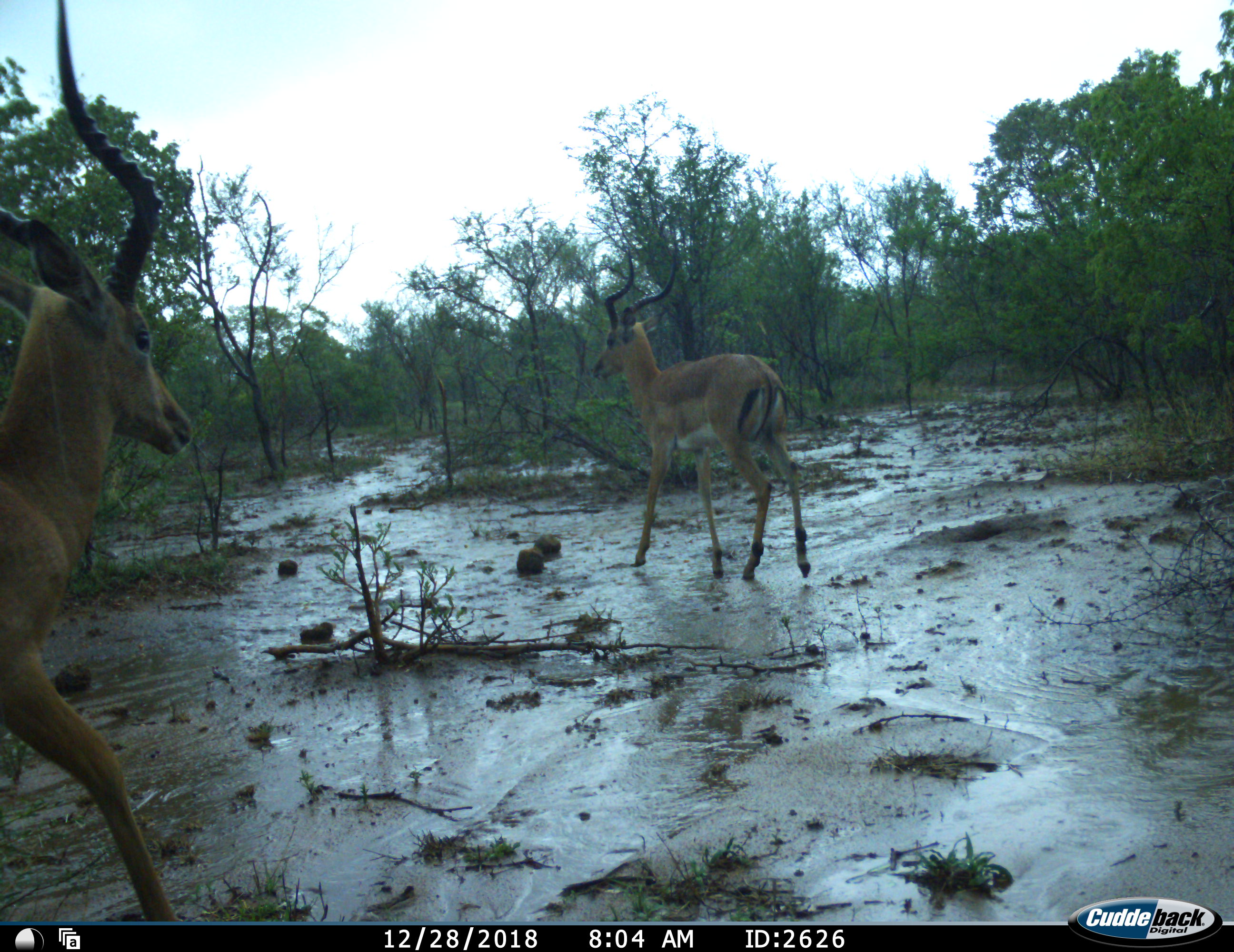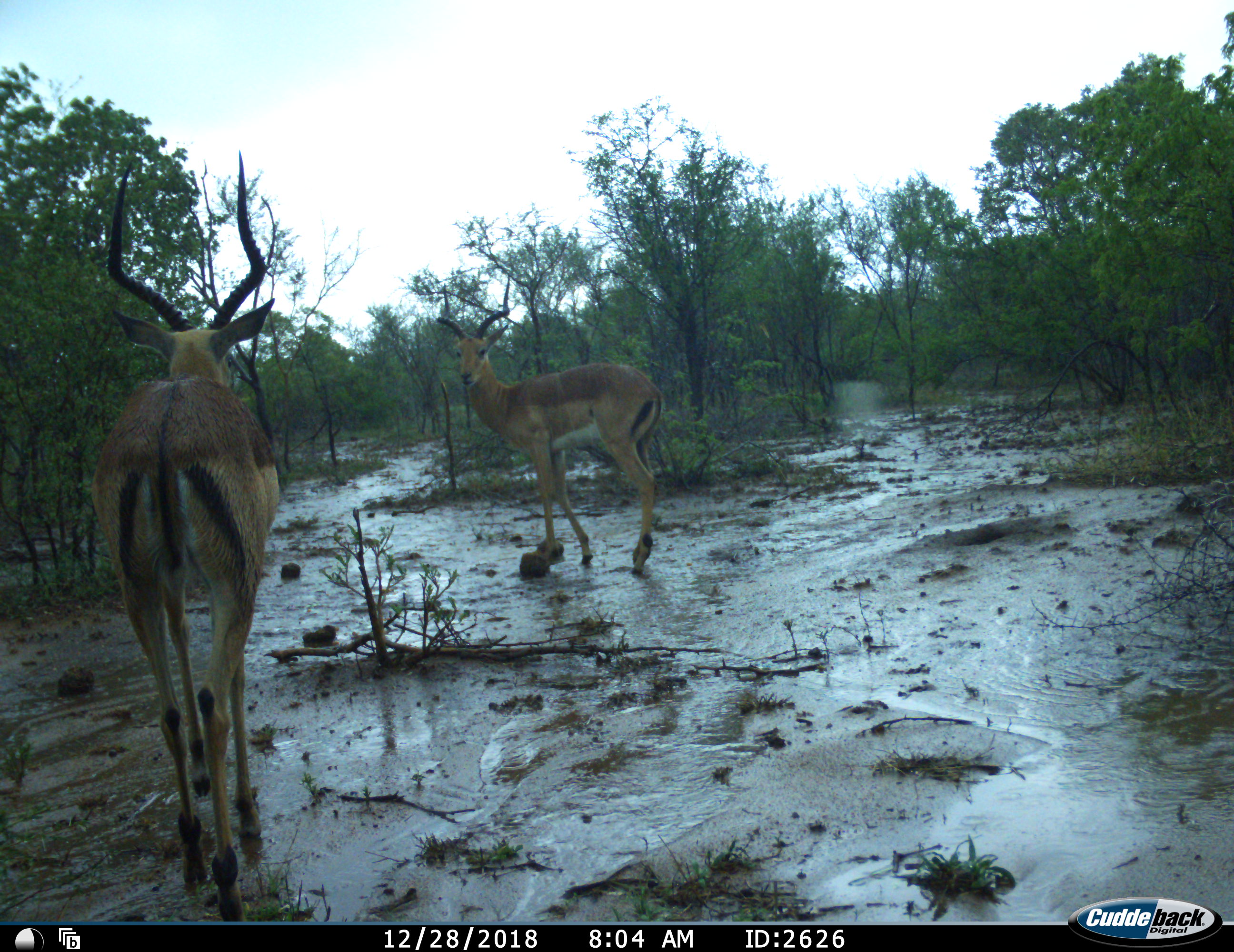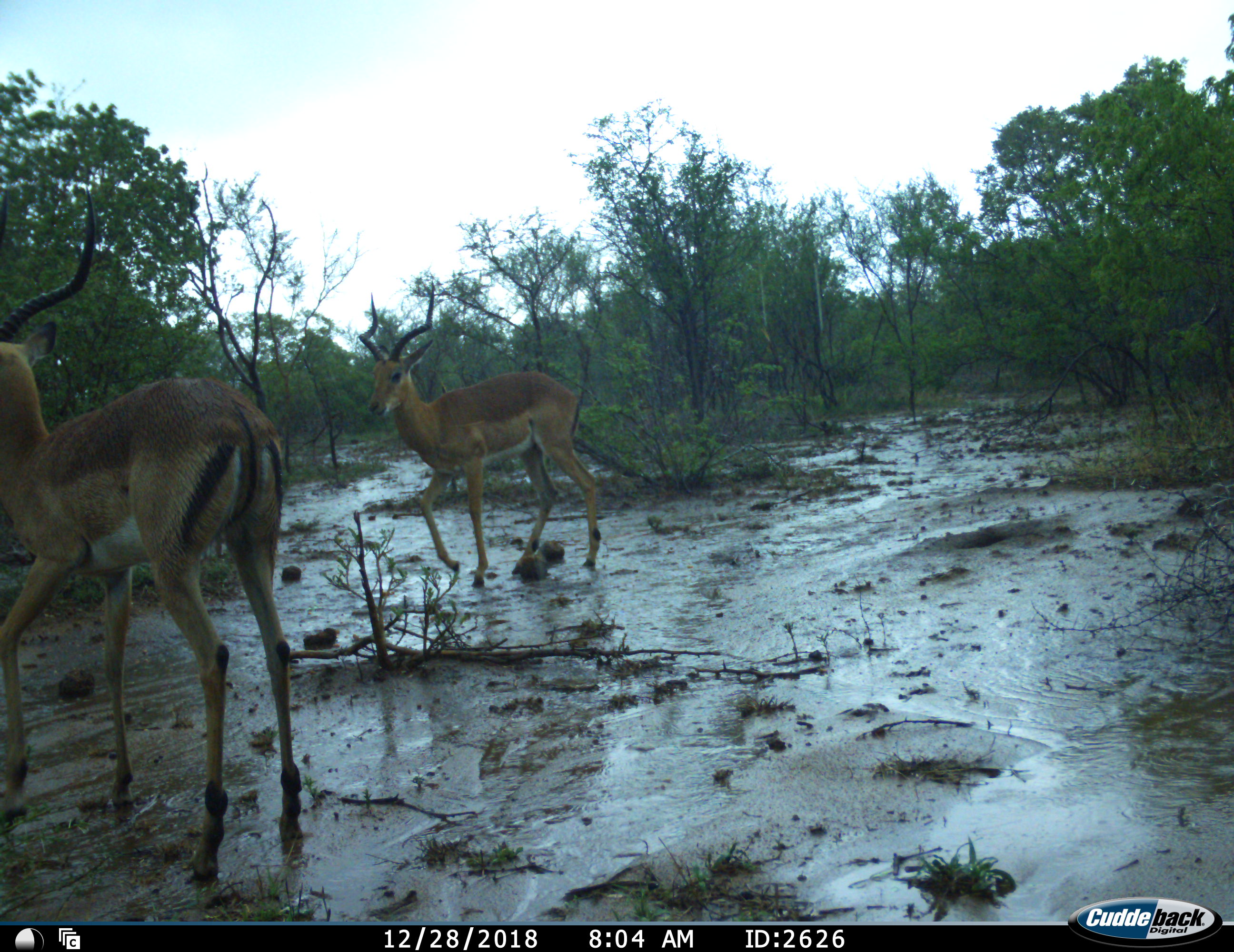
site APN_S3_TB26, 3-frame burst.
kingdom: Animalia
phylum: Chordata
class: Mammalia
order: Artiodactyla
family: Bovidae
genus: Aepyceros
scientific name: Aepyceros melampus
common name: impala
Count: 2.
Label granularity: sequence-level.